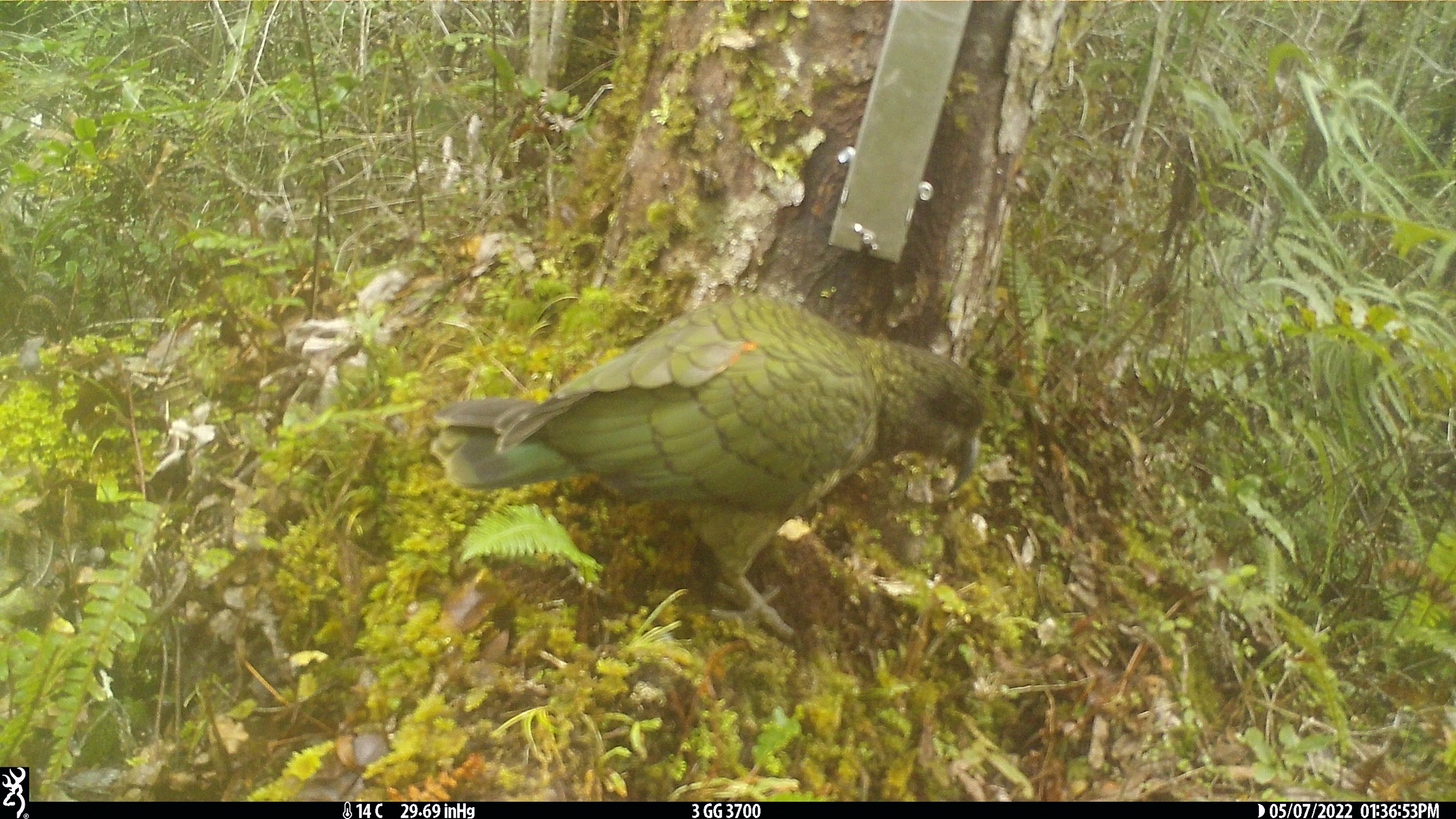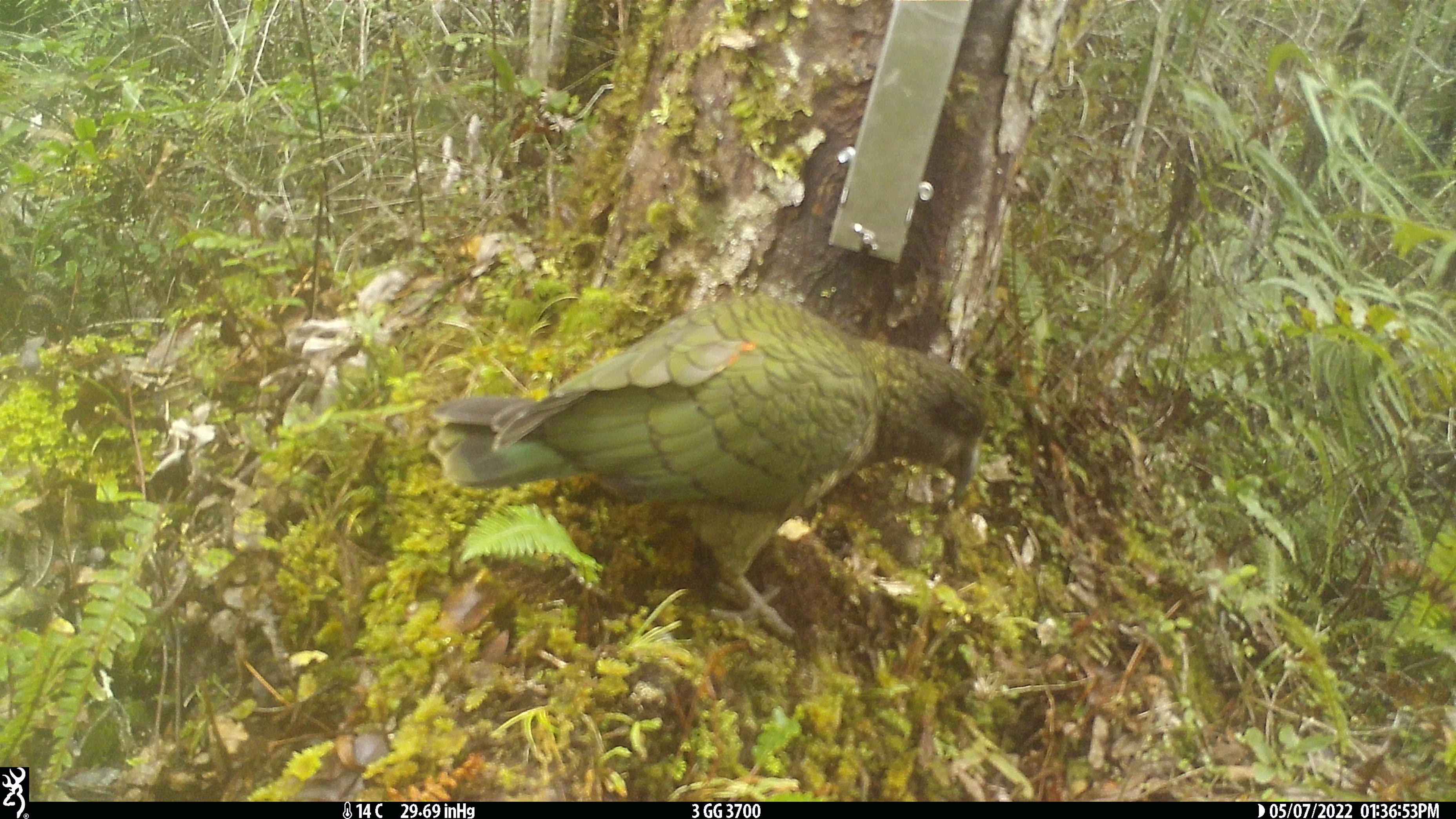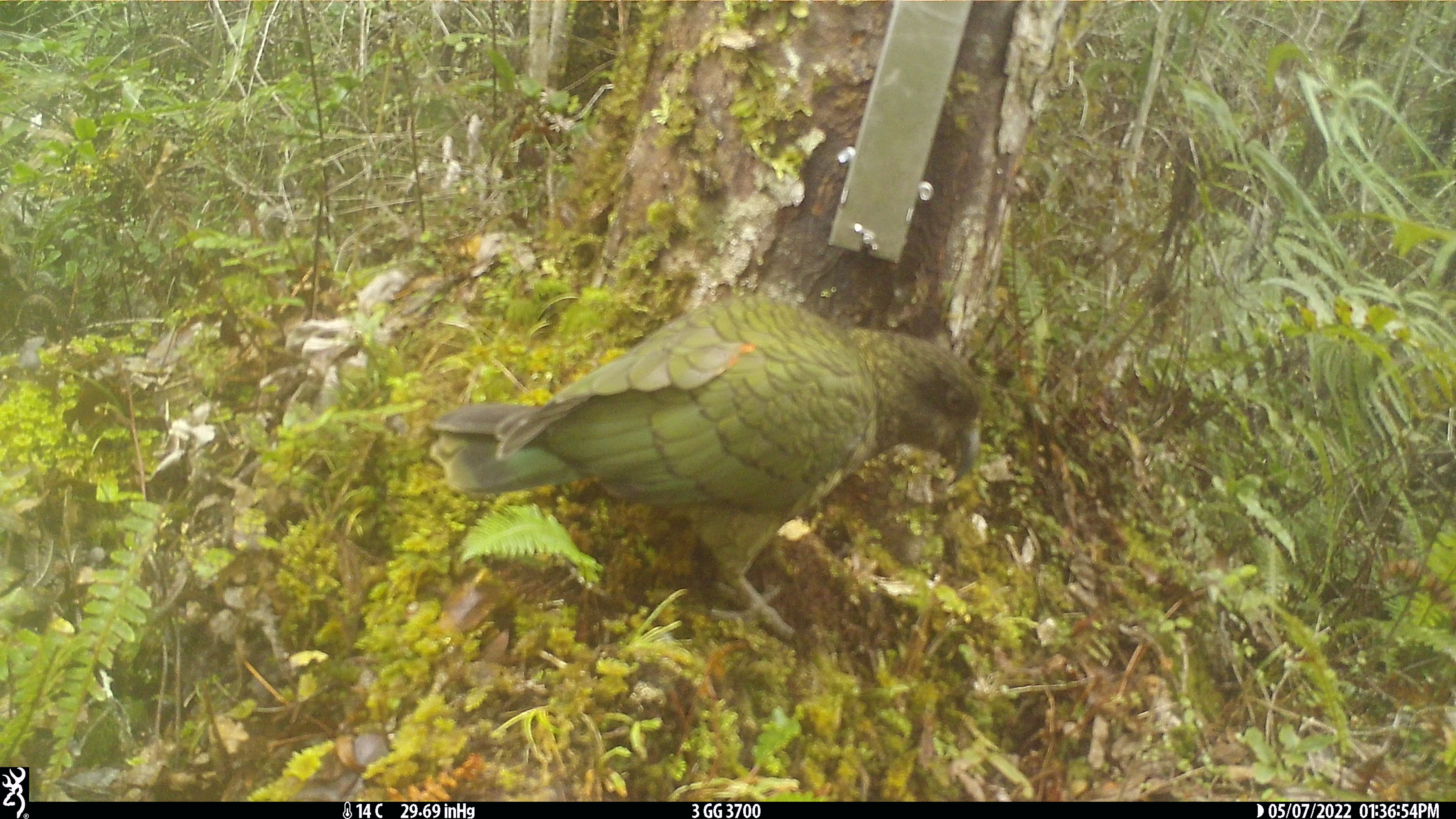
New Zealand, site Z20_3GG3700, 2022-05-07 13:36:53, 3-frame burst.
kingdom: Animalia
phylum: Chordata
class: Aves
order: Psittaciformes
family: Strigopidae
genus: Nestor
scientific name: Nestor notabilis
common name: kea